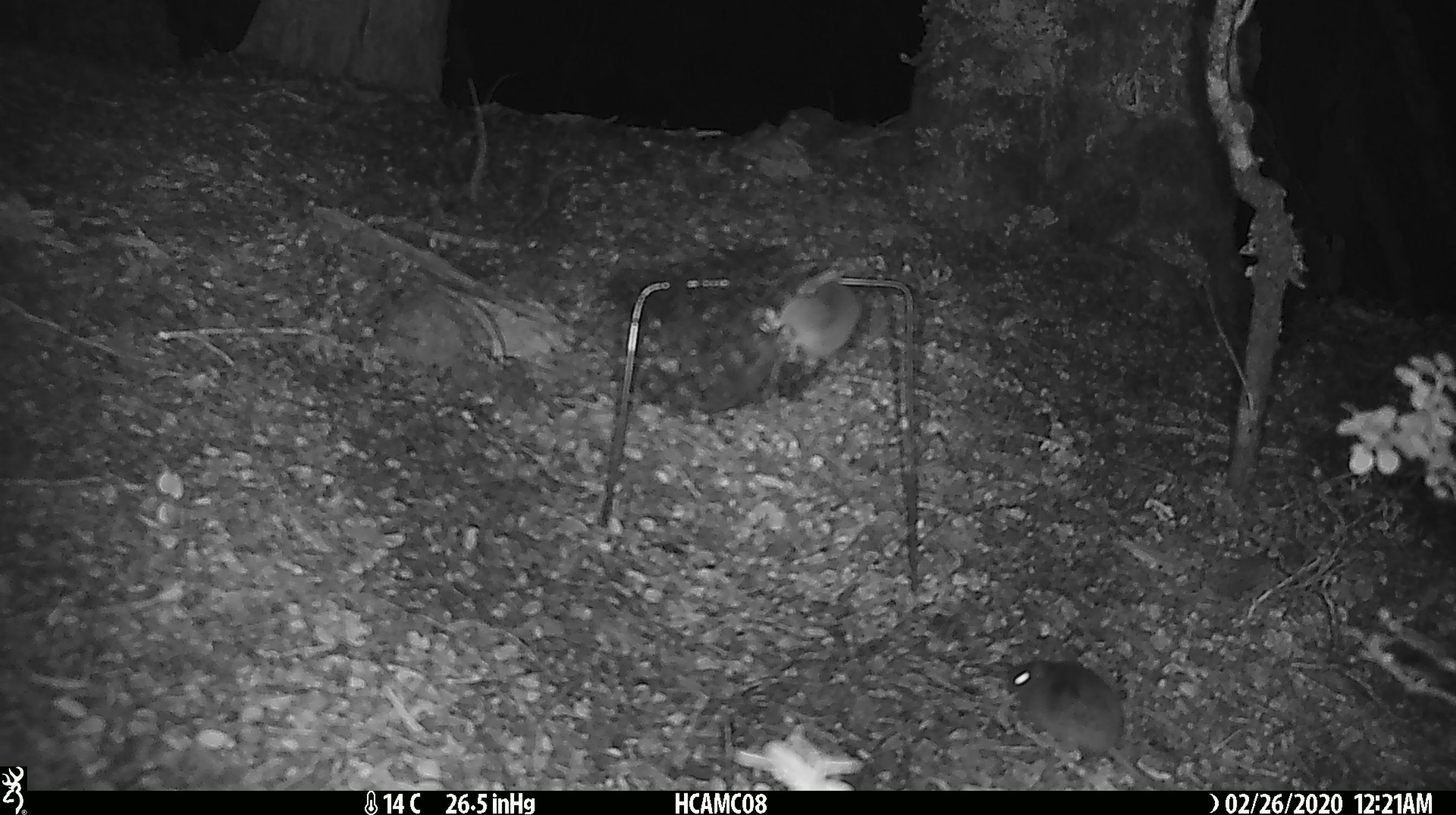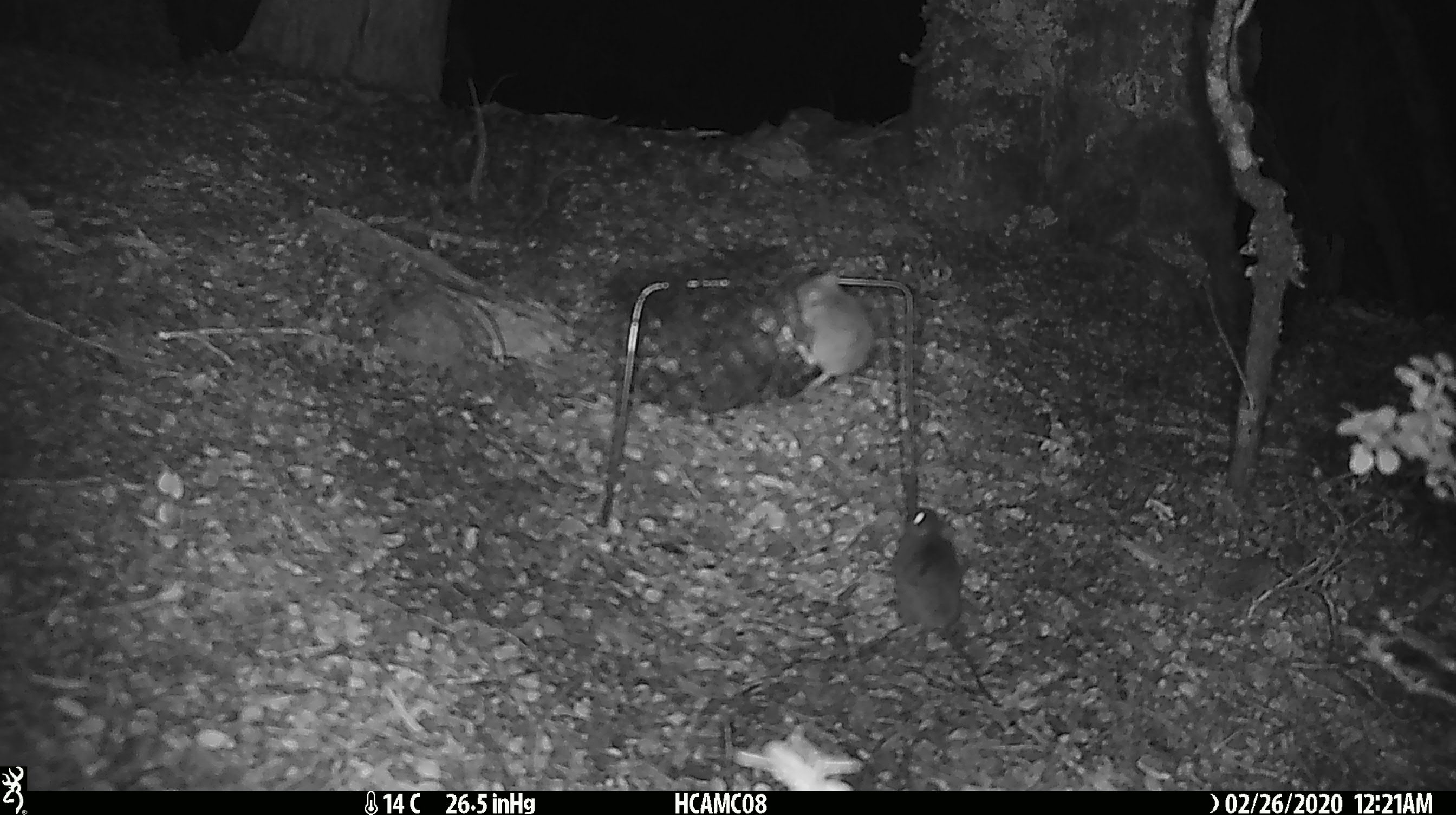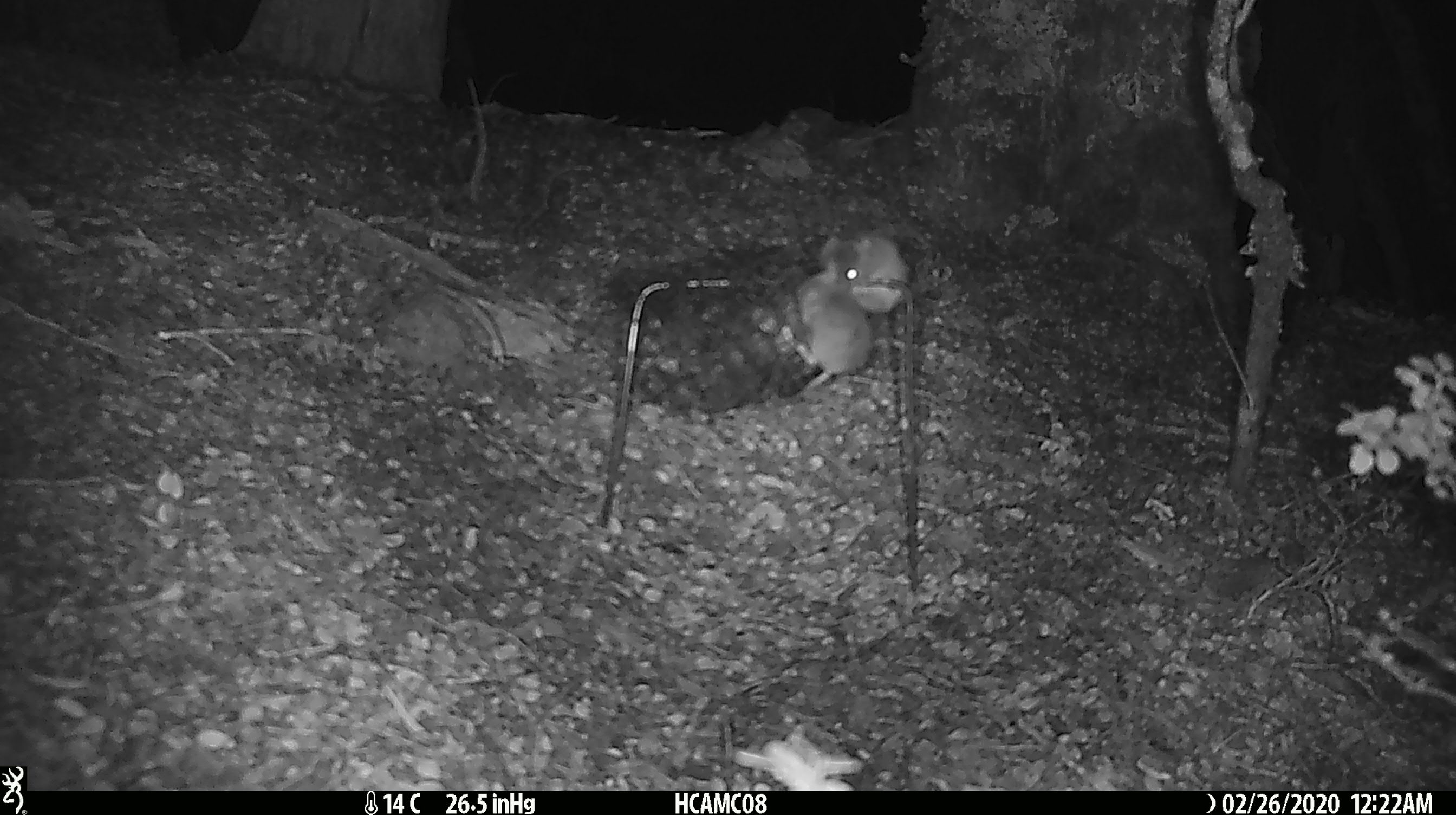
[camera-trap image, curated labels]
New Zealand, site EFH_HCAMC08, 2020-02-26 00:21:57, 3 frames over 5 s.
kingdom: Animalia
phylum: Chordata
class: Mammalia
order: Rodentia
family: Muridae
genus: Mus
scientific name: Mus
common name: mouse